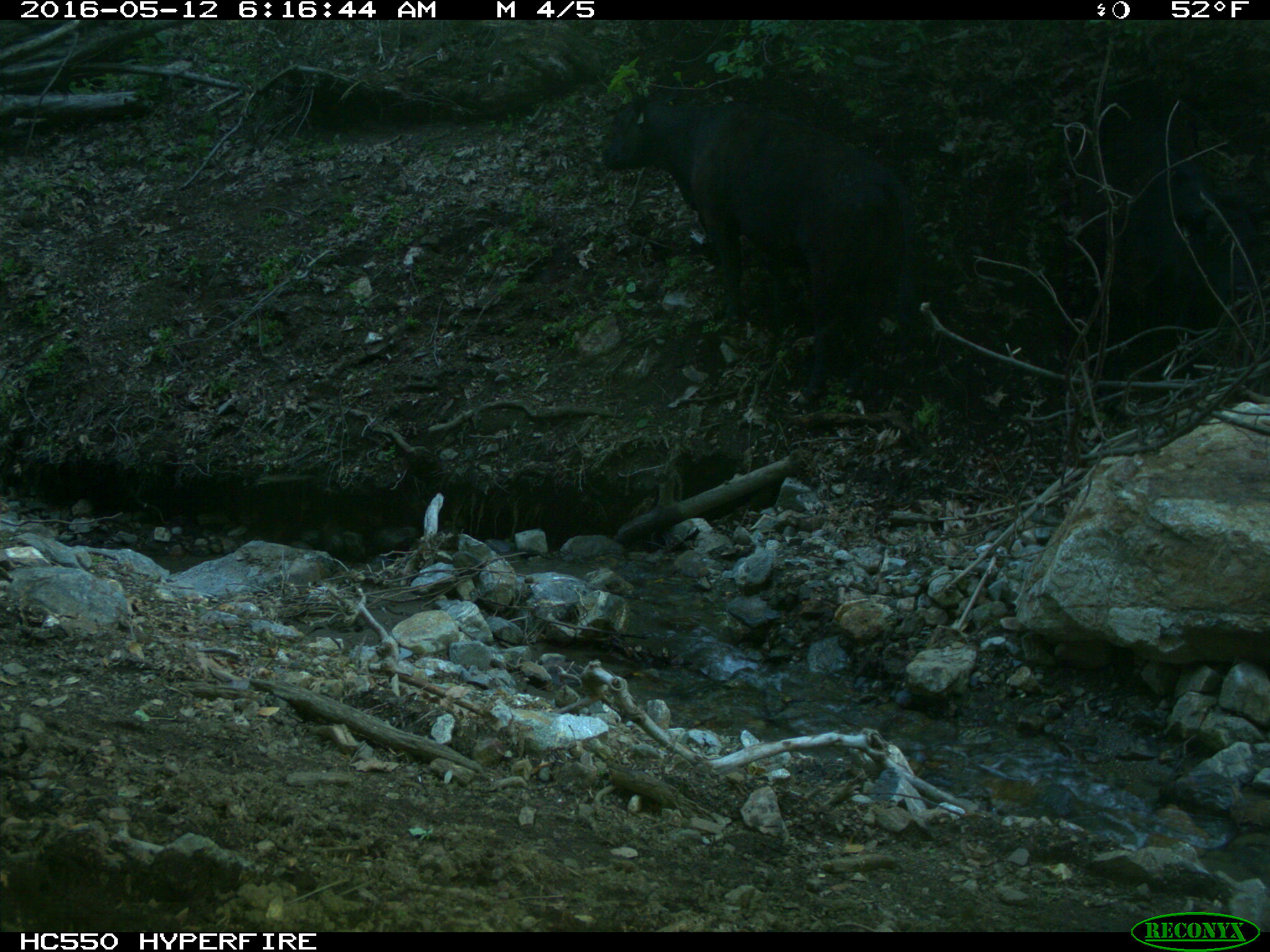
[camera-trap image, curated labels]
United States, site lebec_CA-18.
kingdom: Animalia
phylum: Chordata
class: Mammalia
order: Artiodactyla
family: Bovidae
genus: Bos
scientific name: Bos taurus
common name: domestic cow